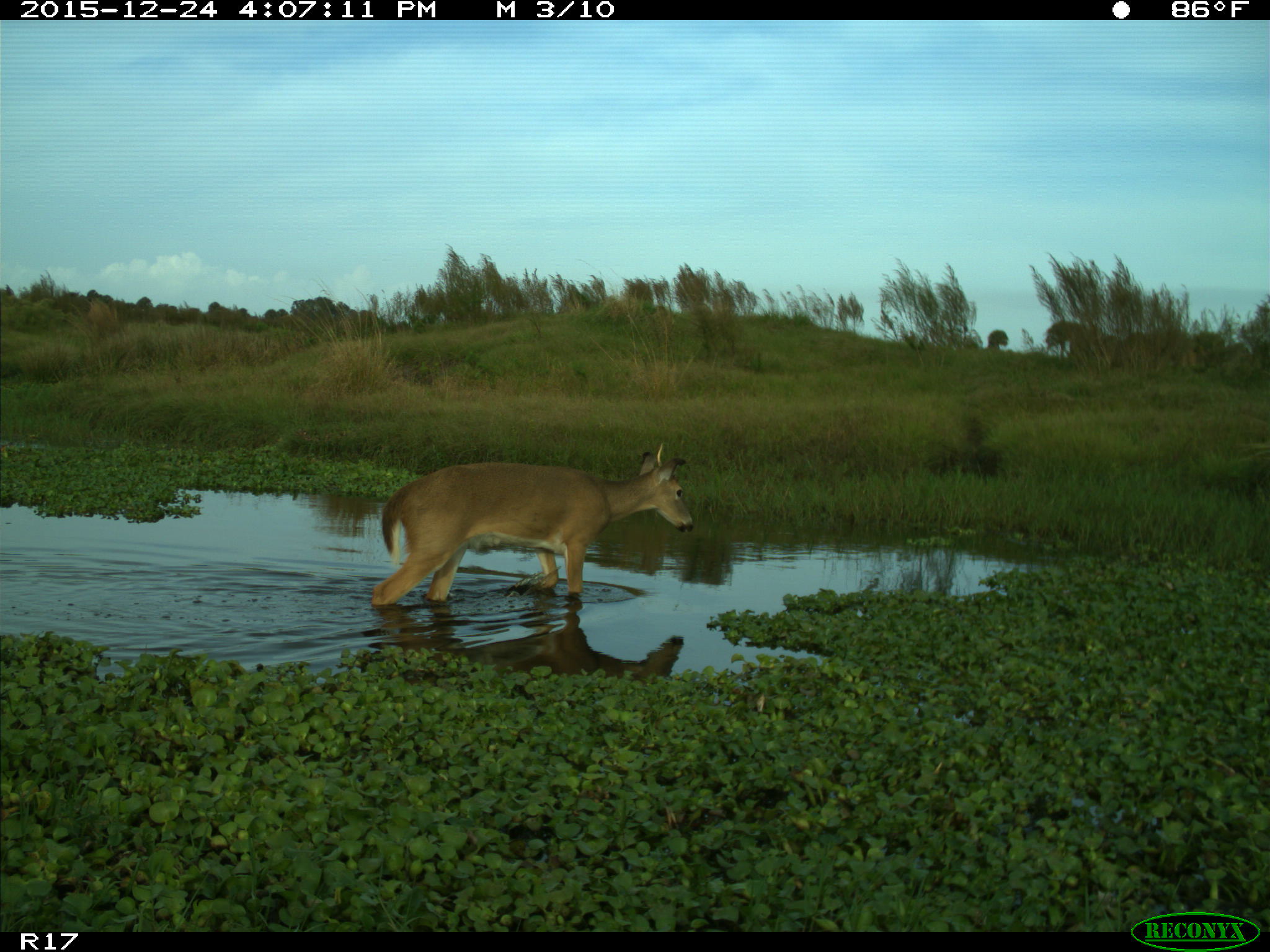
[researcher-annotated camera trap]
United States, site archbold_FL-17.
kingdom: Animalia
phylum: Chordata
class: Mammalia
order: Artiodactyla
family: Cervidae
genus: Odocoileus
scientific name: Odocoileus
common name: deer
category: unidentified deer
Unidentified deer (deer) (Odocoileus).